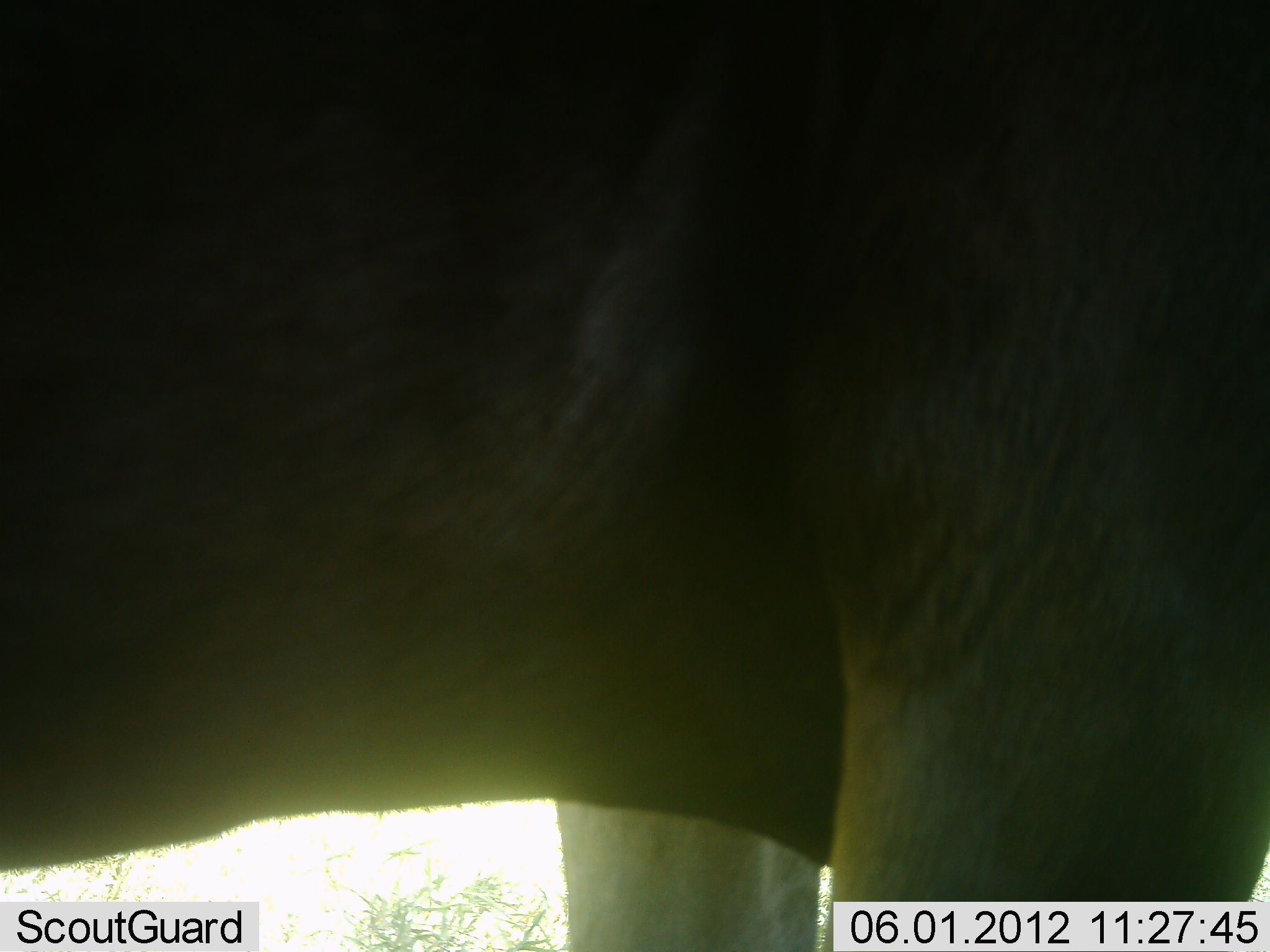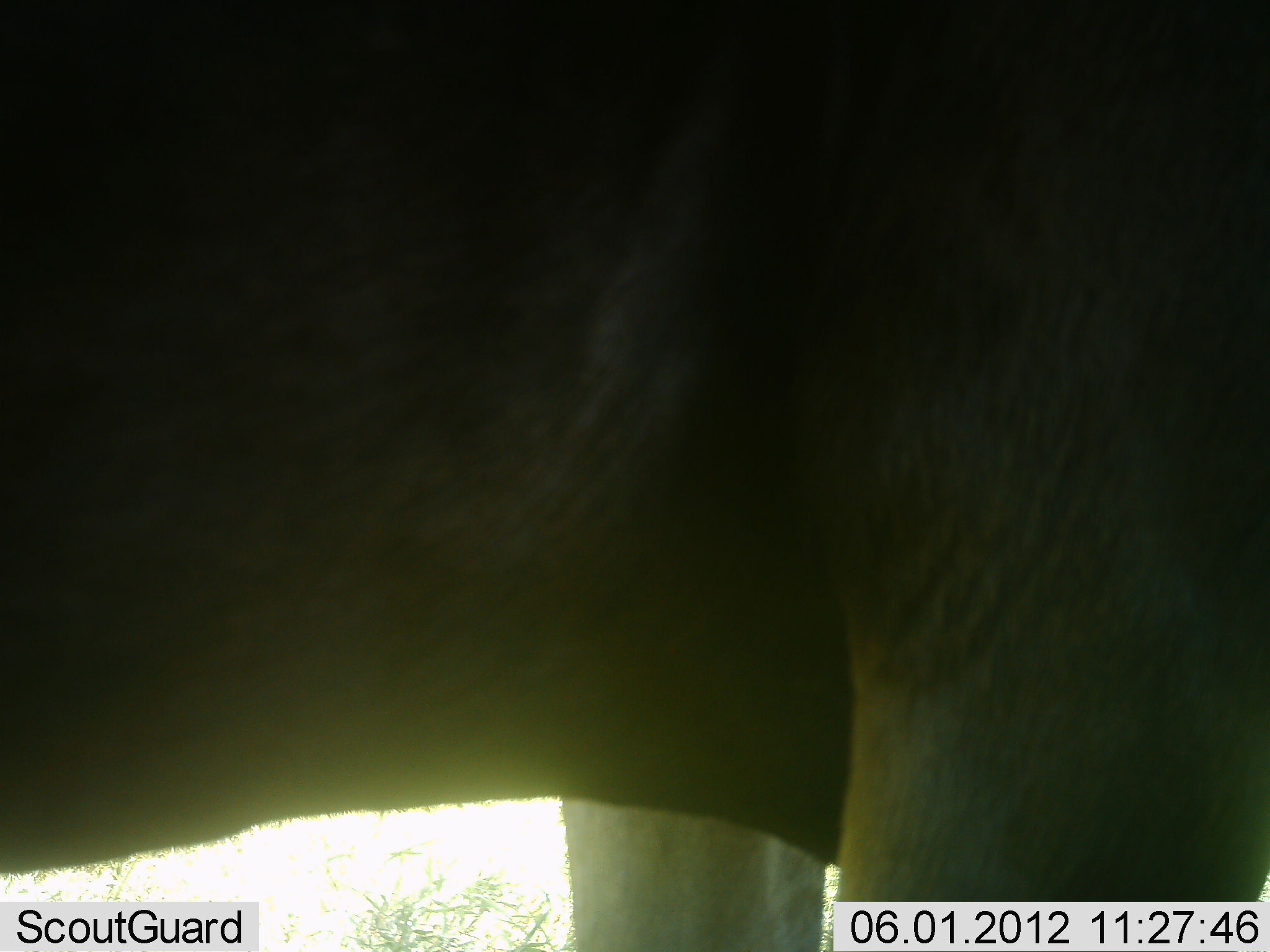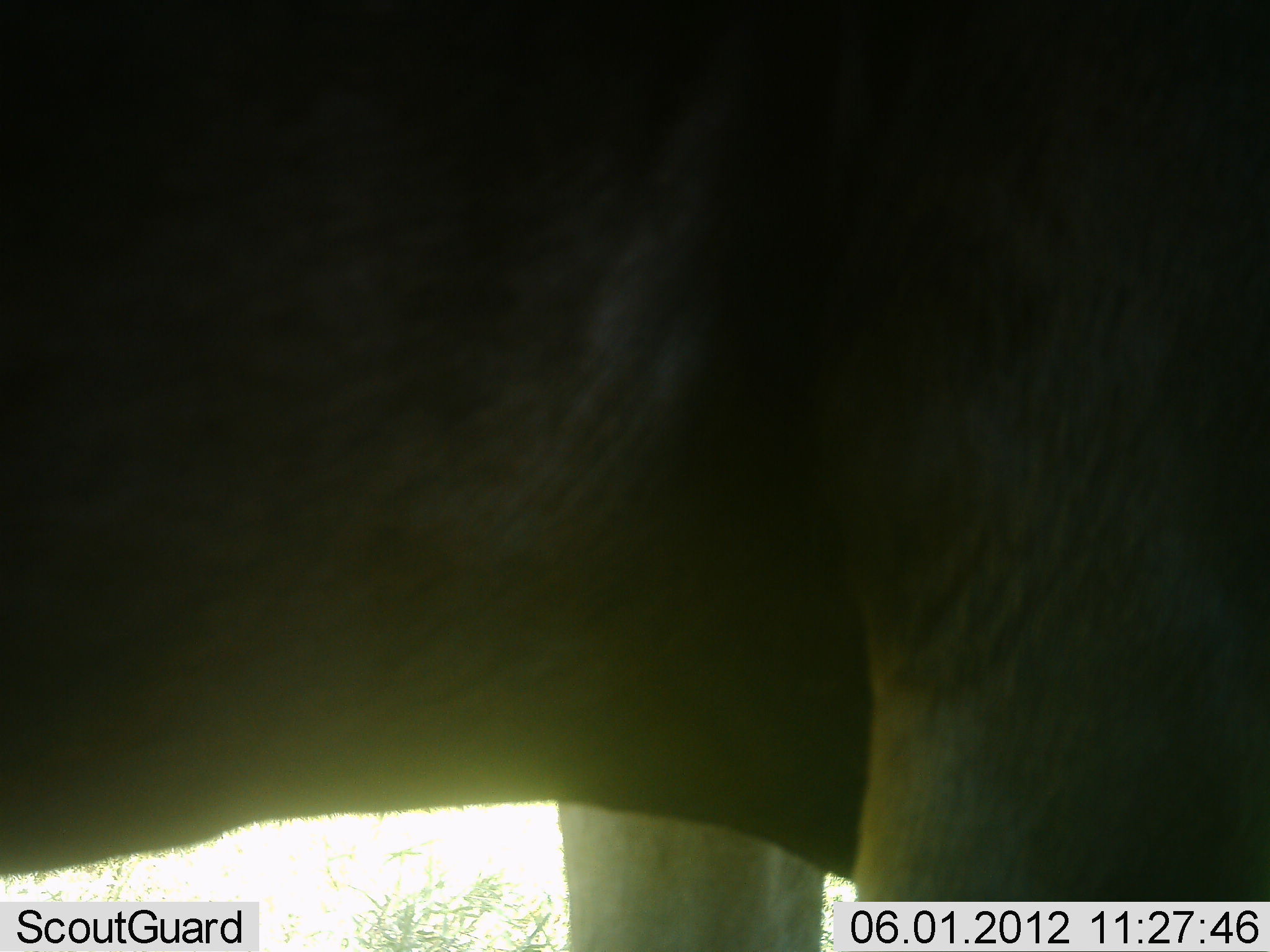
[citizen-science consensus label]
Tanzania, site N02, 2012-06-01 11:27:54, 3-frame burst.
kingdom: Animalia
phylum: Chordata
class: Mammalia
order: Artiodactyla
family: Bovidae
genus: Connochaetes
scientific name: Connochaetes taurinus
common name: blue wildebeest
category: wildebeest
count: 1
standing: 100%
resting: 0%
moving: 0%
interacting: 0%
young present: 0%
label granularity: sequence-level